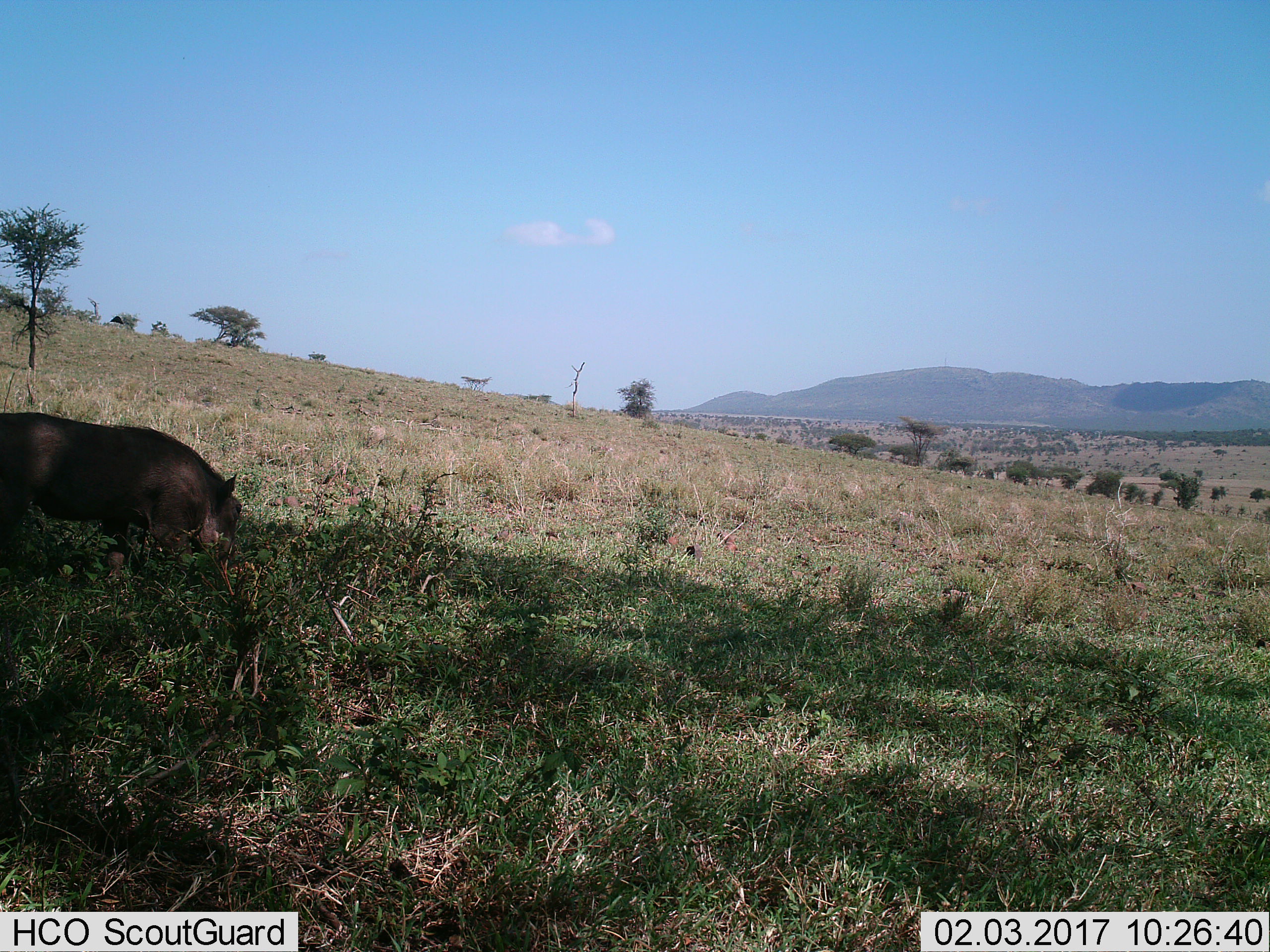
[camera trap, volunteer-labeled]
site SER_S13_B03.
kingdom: Animalia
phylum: Chordata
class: Mammalia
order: Artiodactyla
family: Suidae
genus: Phacochoerus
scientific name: Phacochoerus africanus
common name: warthog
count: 1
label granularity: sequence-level